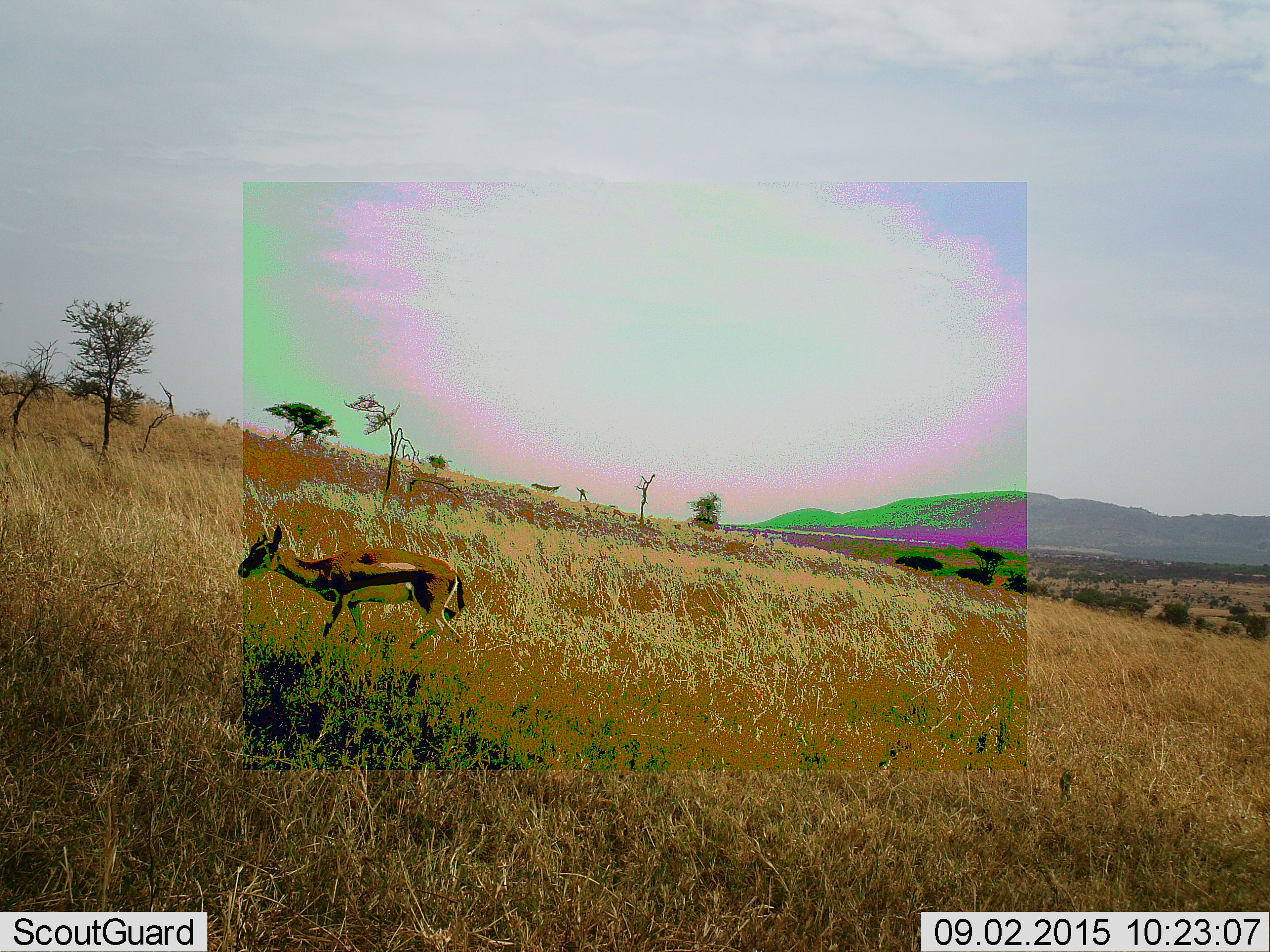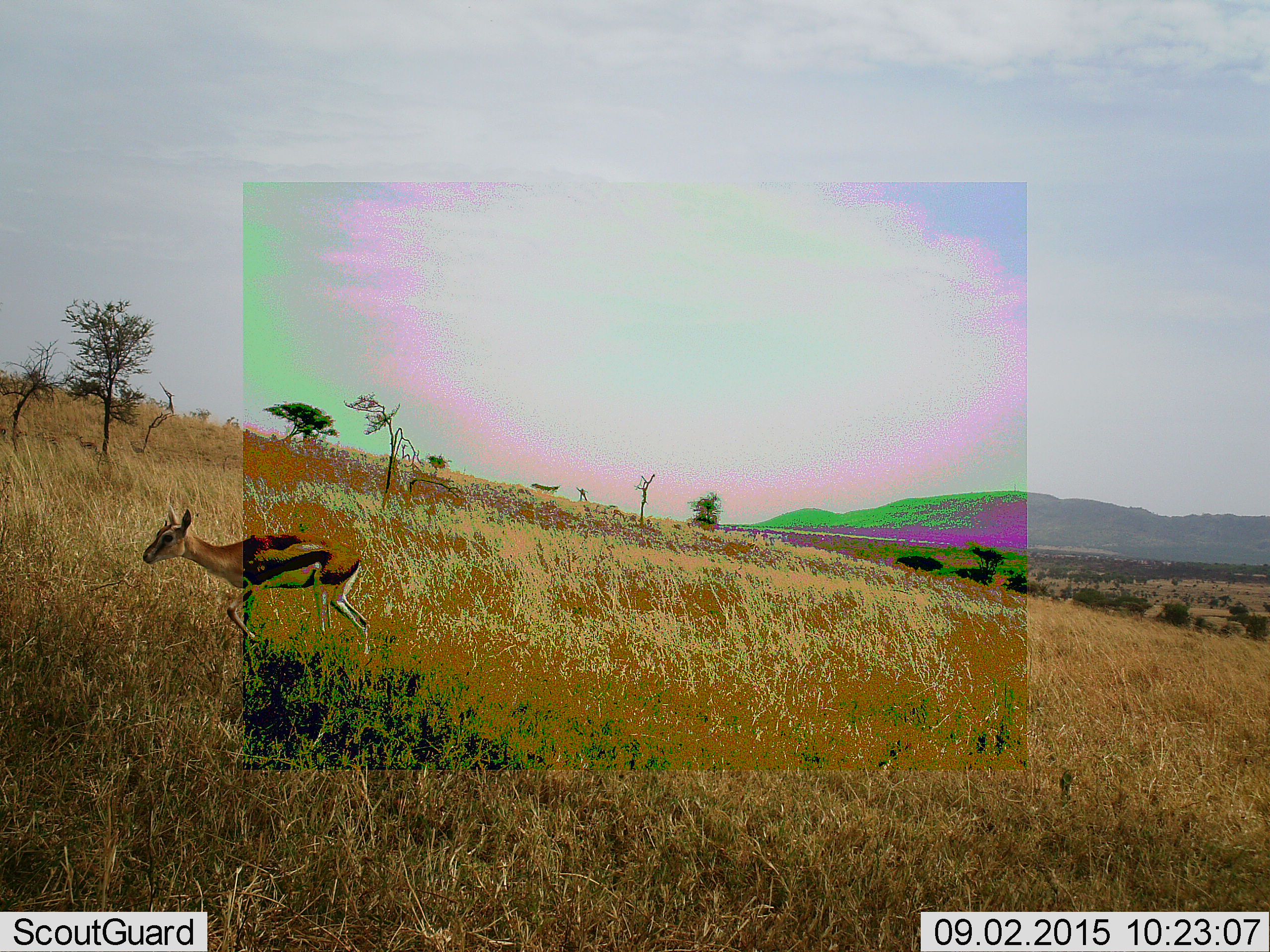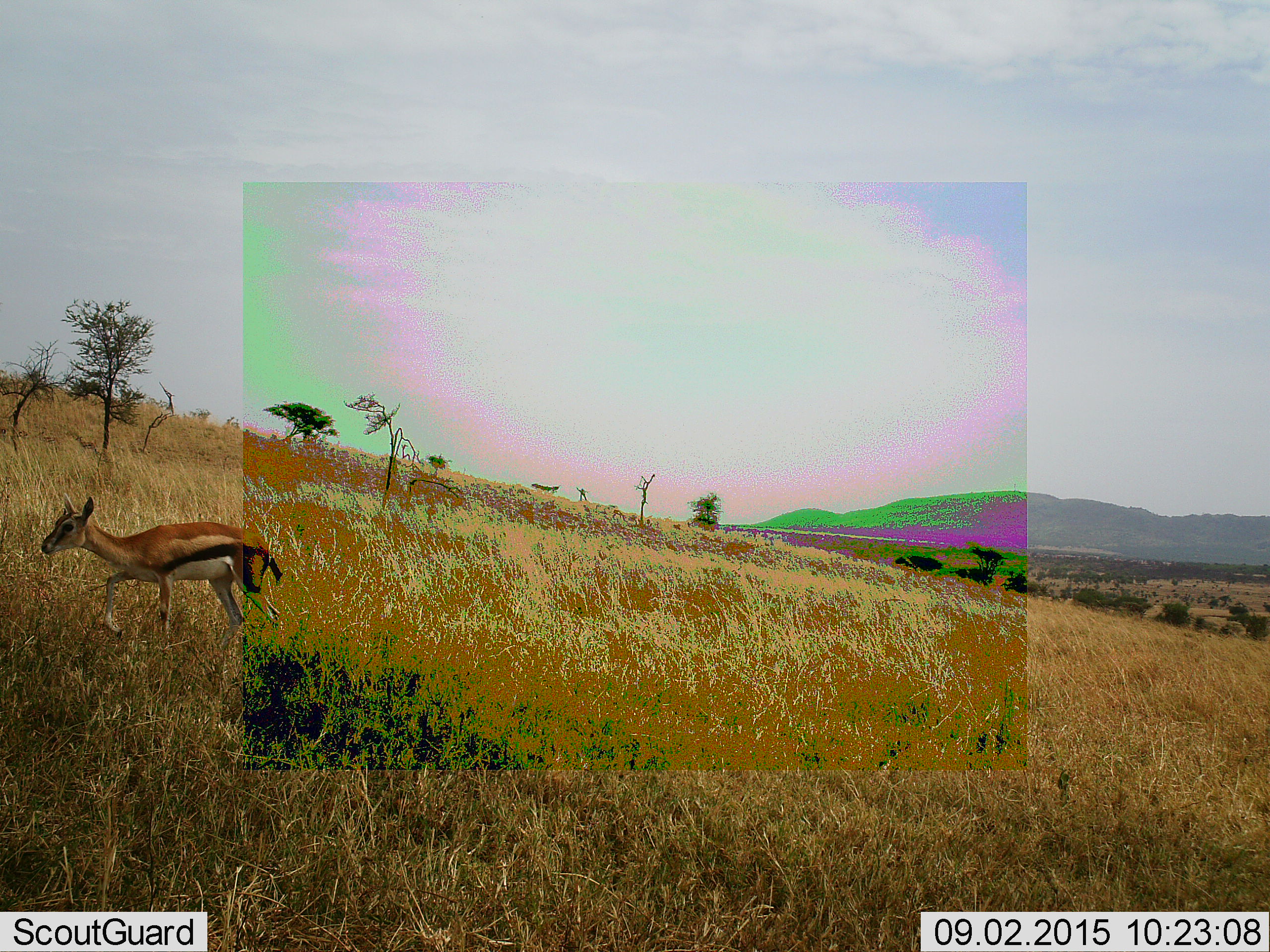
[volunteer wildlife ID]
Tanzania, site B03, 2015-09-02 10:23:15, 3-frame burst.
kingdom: Animalia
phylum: Chordata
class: Mammalia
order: Artiodactyla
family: Bovidae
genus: Eudorcas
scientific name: Eudorcas thomsonii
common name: thomson's gazelle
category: gazellethomsons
Gazellethomsons (thomson's gazelle) (Eudorcas thomsonii), count 1. Behavior (volunteer vote fractions): standing 11%, resting 0%, moving 89%, interacting 0%. Young present (vote fraction): 6%. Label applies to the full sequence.